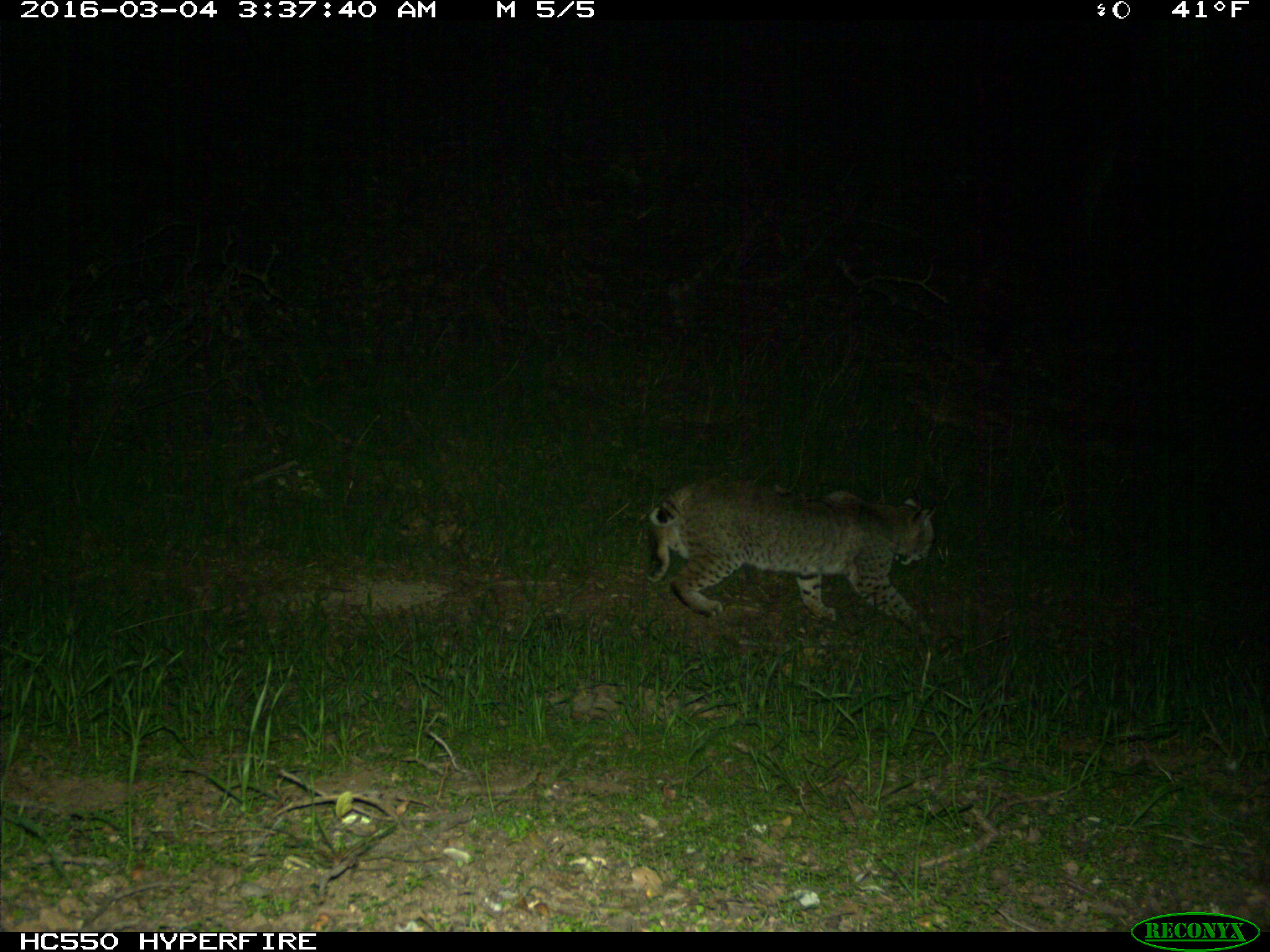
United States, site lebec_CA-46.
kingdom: Animalia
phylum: Chordata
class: Mammalia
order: Carnivora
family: Felidae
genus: Lynx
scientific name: Lynx rufus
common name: bobcat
Lynx rufus (bobcat).